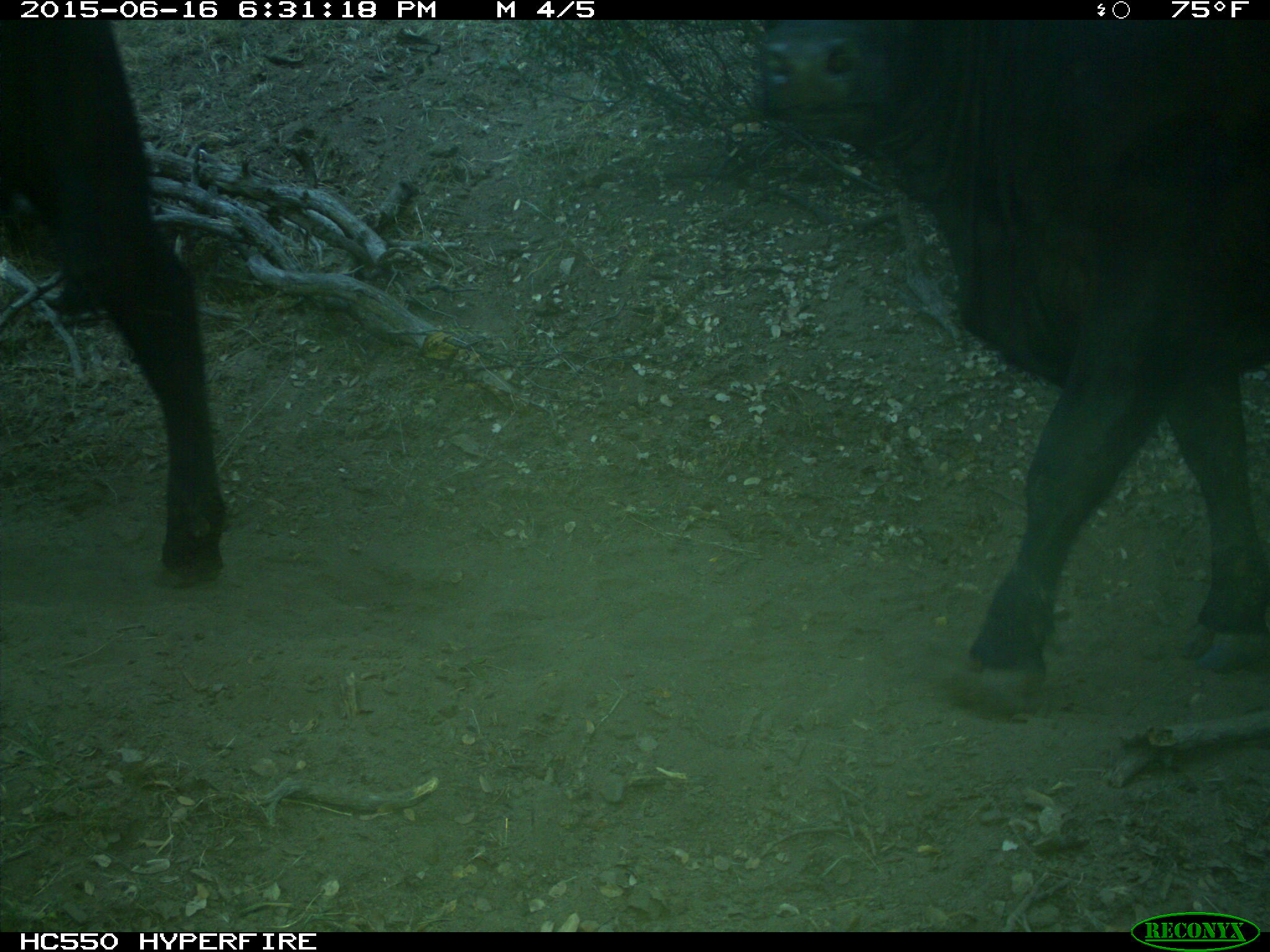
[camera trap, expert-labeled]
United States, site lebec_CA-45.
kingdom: Animalia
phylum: Chordata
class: Mammalia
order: Artiodactyla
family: Bovidae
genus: Bos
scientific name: Bos taurus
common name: domestic cow